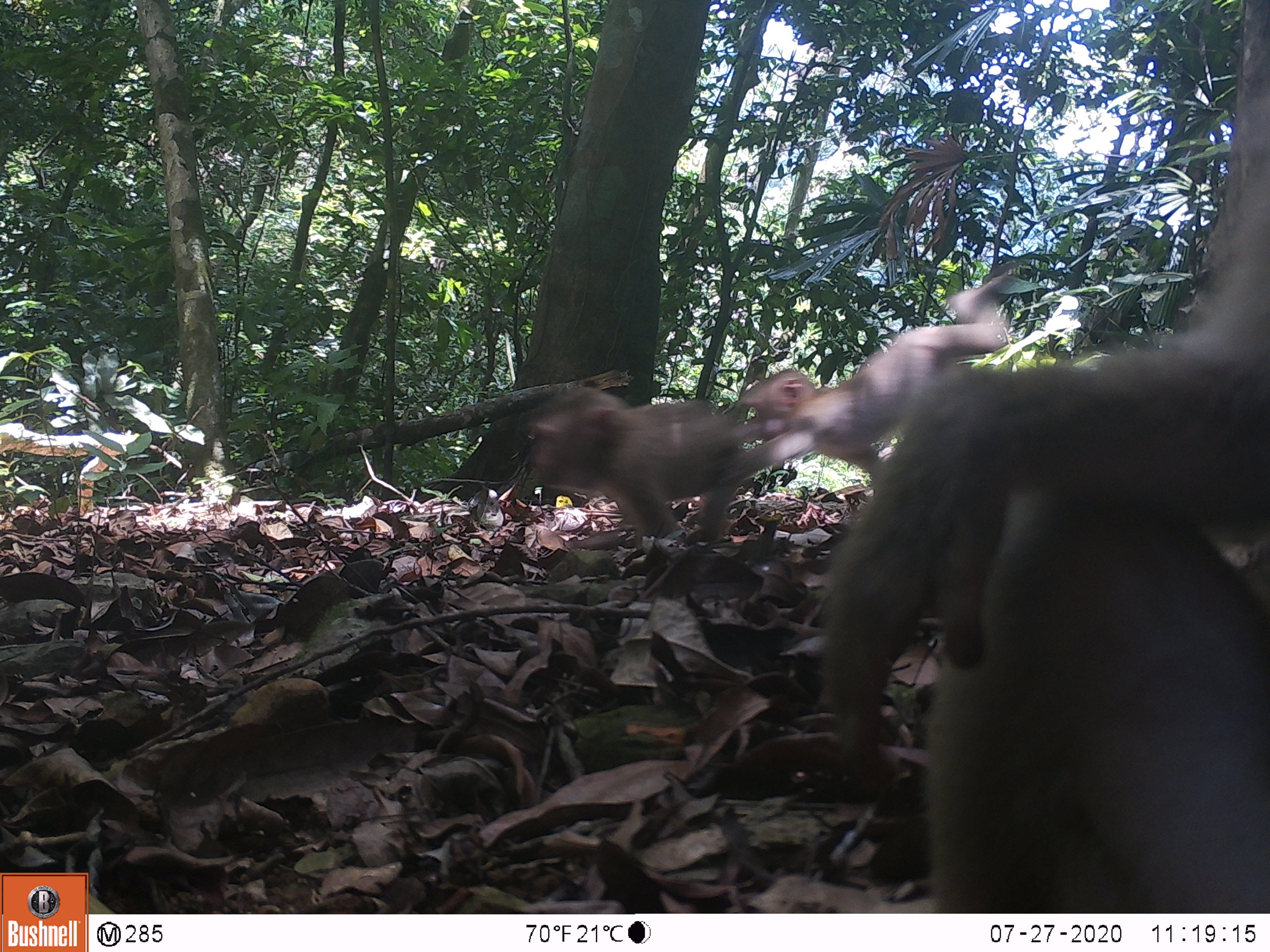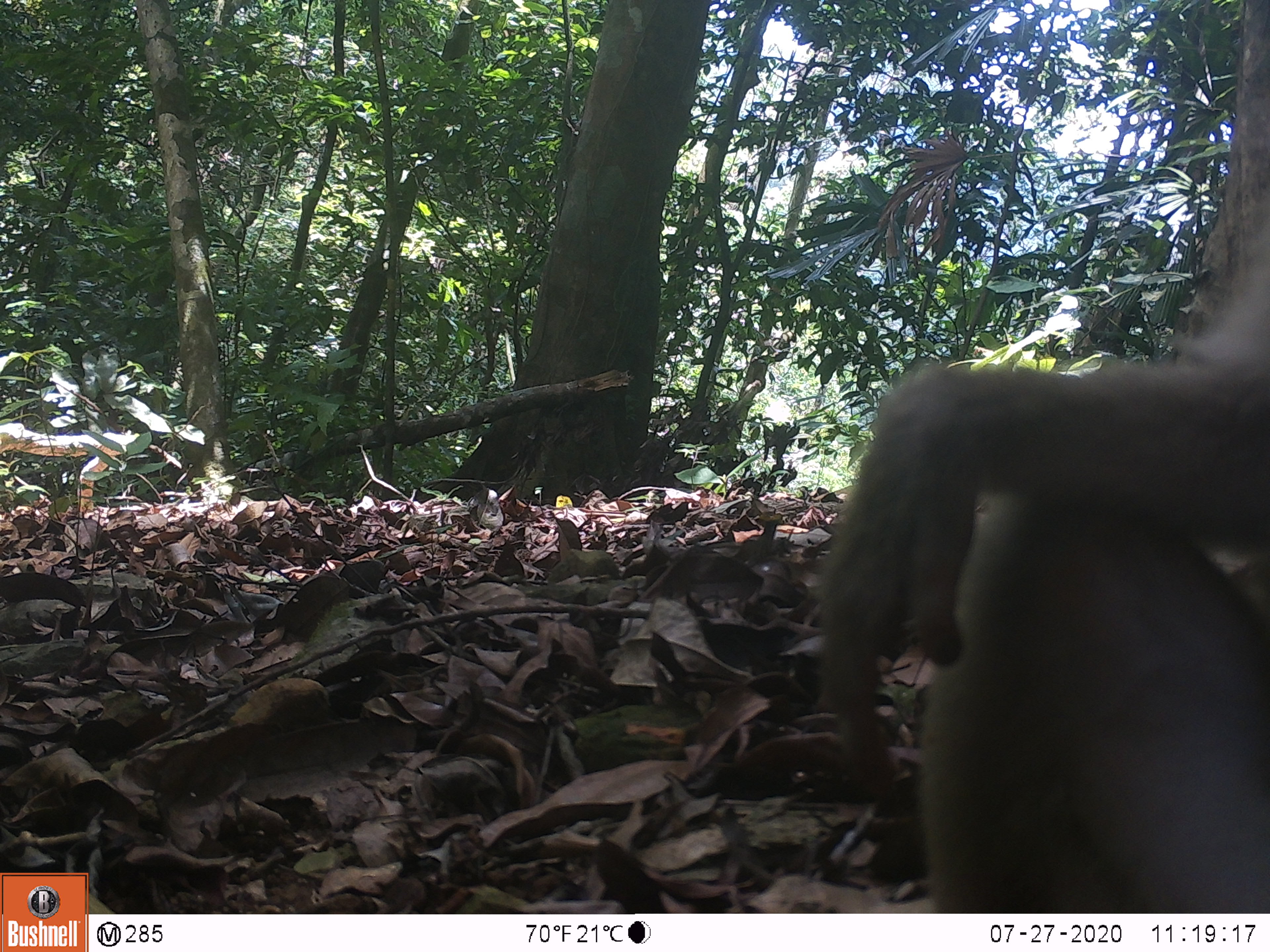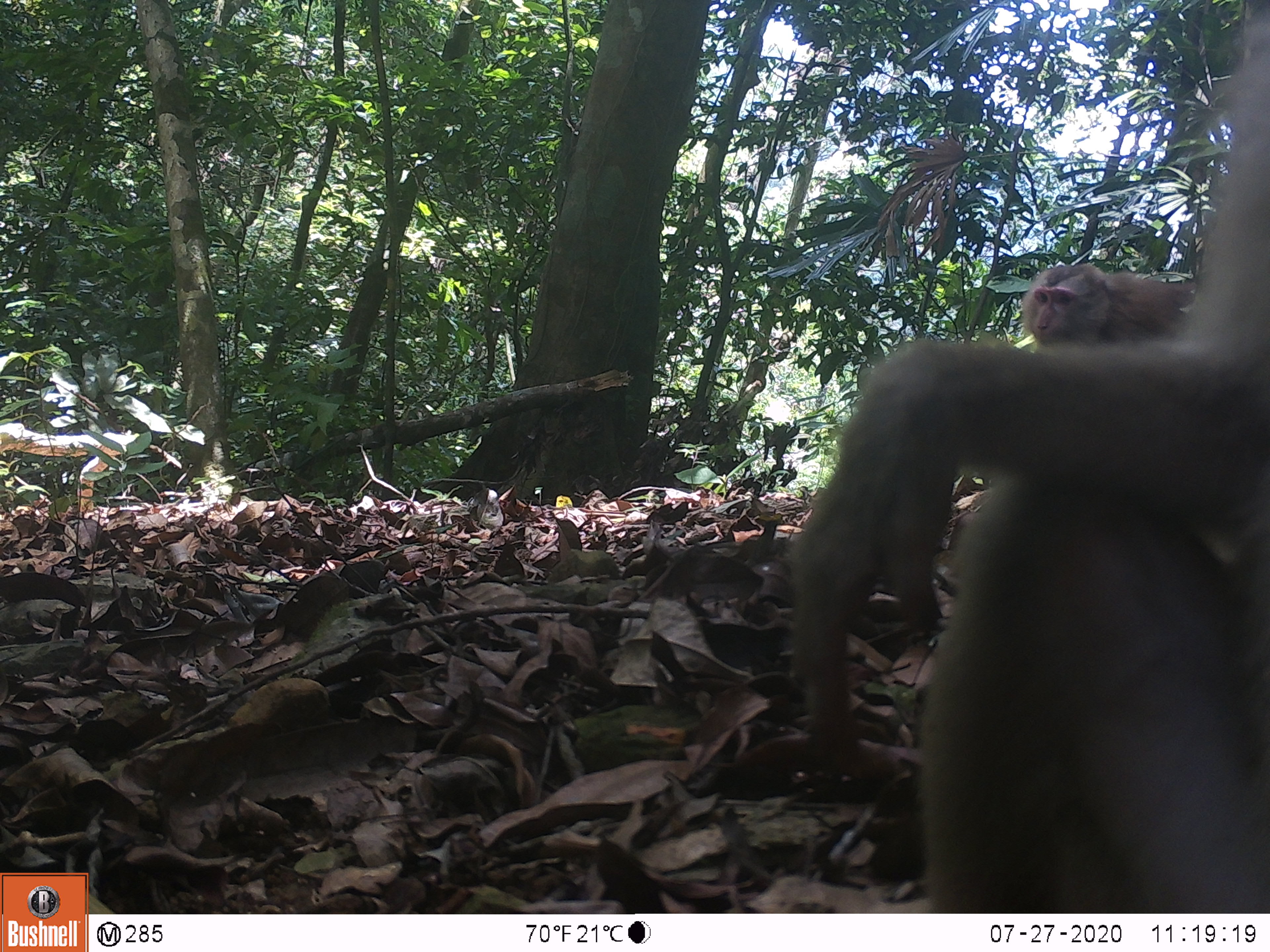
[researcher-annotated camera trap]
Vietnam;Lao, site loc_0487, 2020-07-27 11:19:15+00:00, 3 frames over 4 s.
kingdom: Animalia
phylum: Chordata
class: Mammalia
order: Primates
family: Cercopithecidae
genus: Macaca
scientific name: Macaca nemestrina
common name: pig-tailed macaque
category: pig tailed macaque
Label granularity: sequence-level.